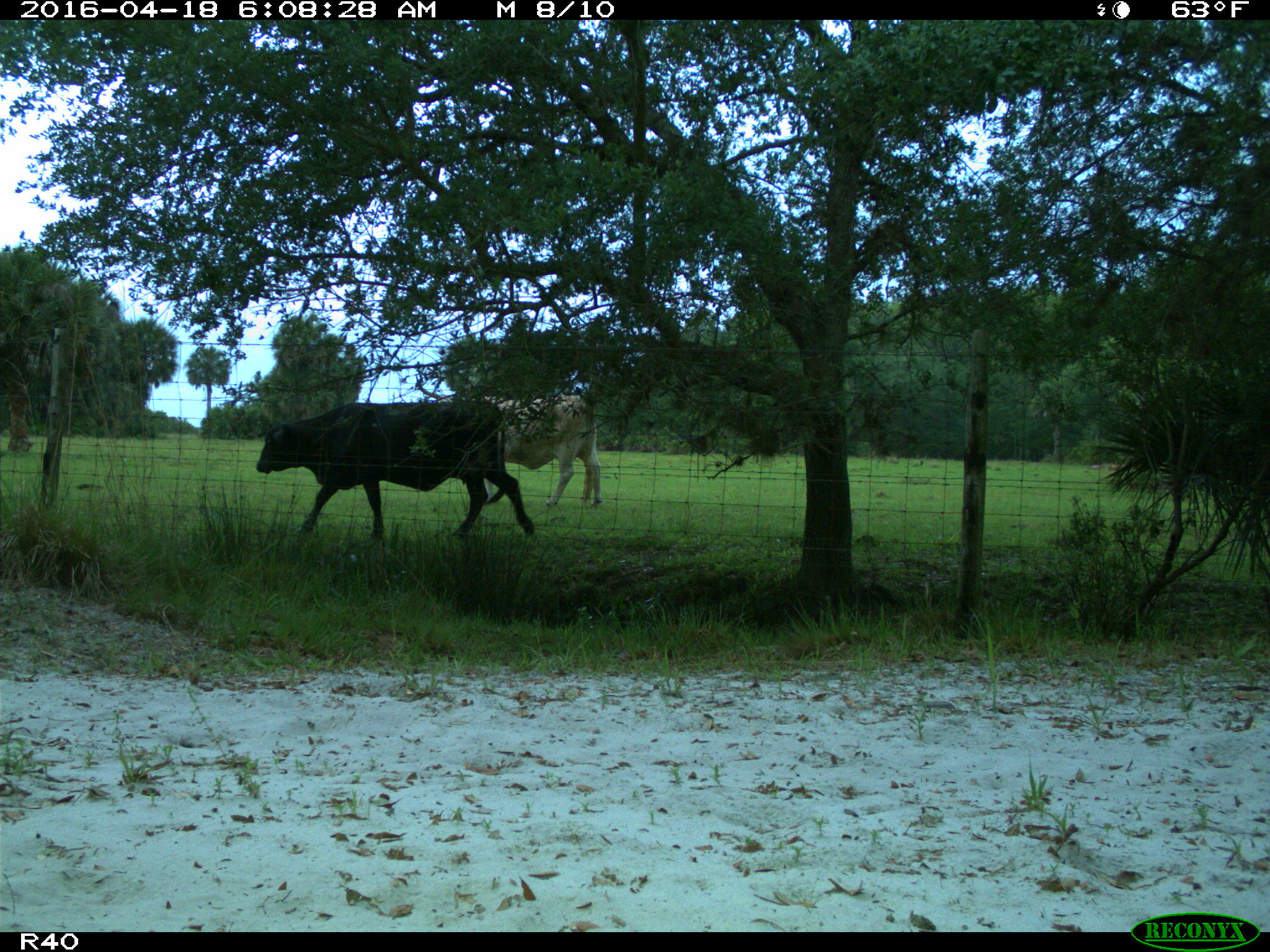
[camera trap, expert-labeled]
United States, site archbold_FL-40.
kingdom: Animalia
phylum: Chordata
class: Mammalia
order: Artiodactyla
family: Bovidae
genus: Bos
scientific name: Bos taurus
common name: domestic cow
Bos taurus (domestic cow).